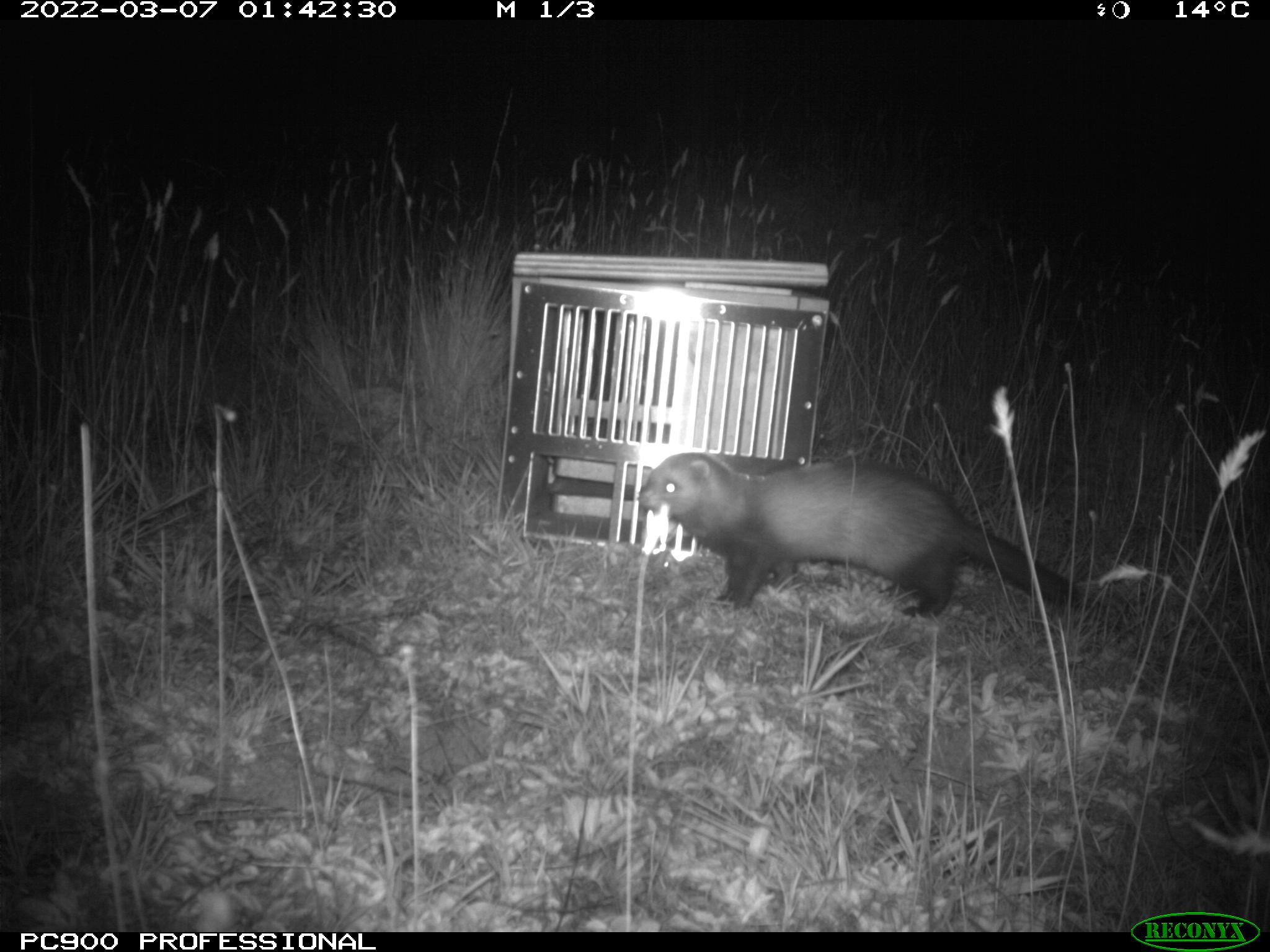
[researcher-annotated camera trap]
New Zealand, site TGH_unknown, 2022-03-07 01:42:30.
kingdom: Animalia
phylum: Chordata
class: Mammalia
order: Carnivora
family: Mustelidae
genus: Mustela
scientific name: Mustela furo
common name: ferret